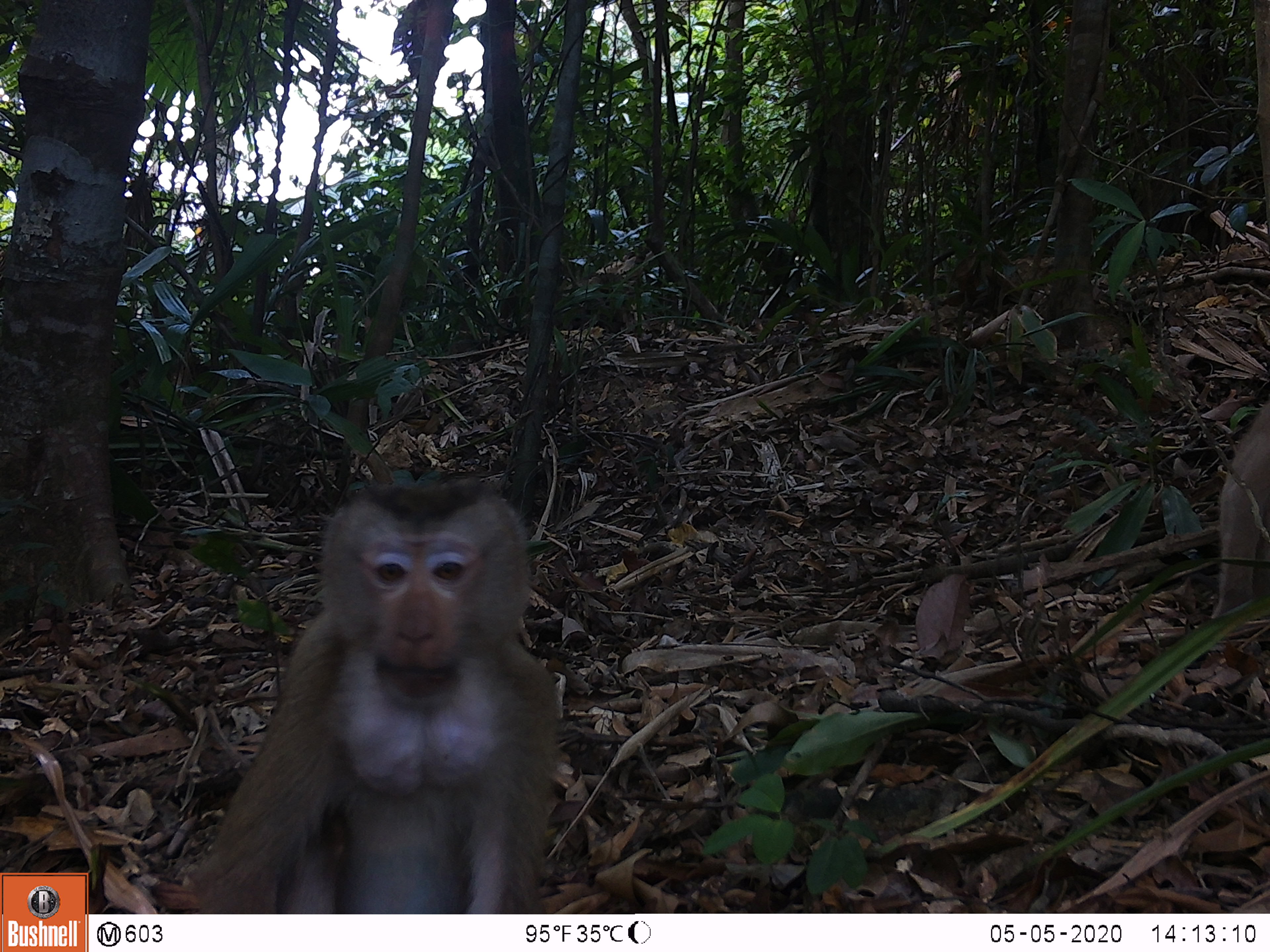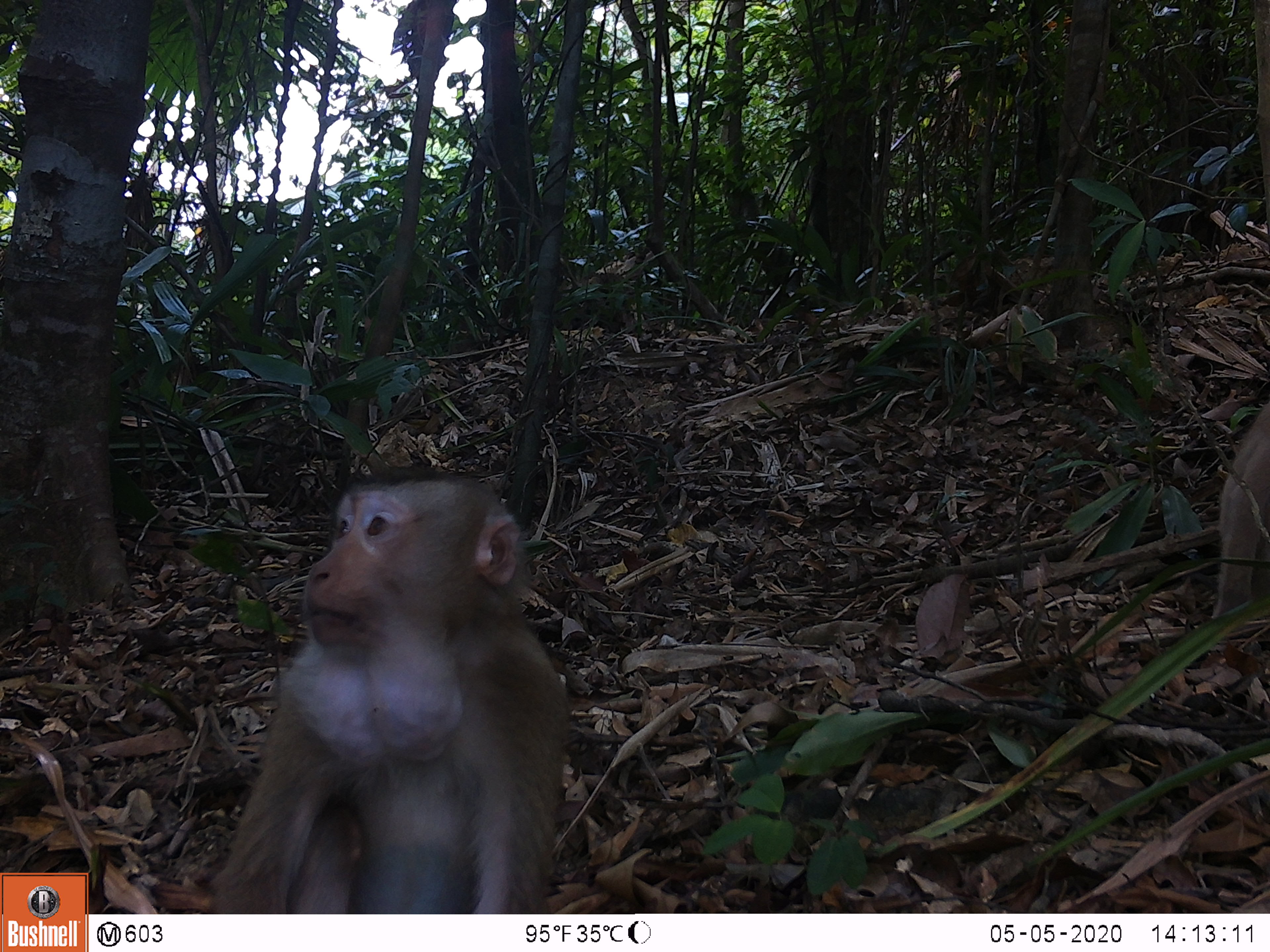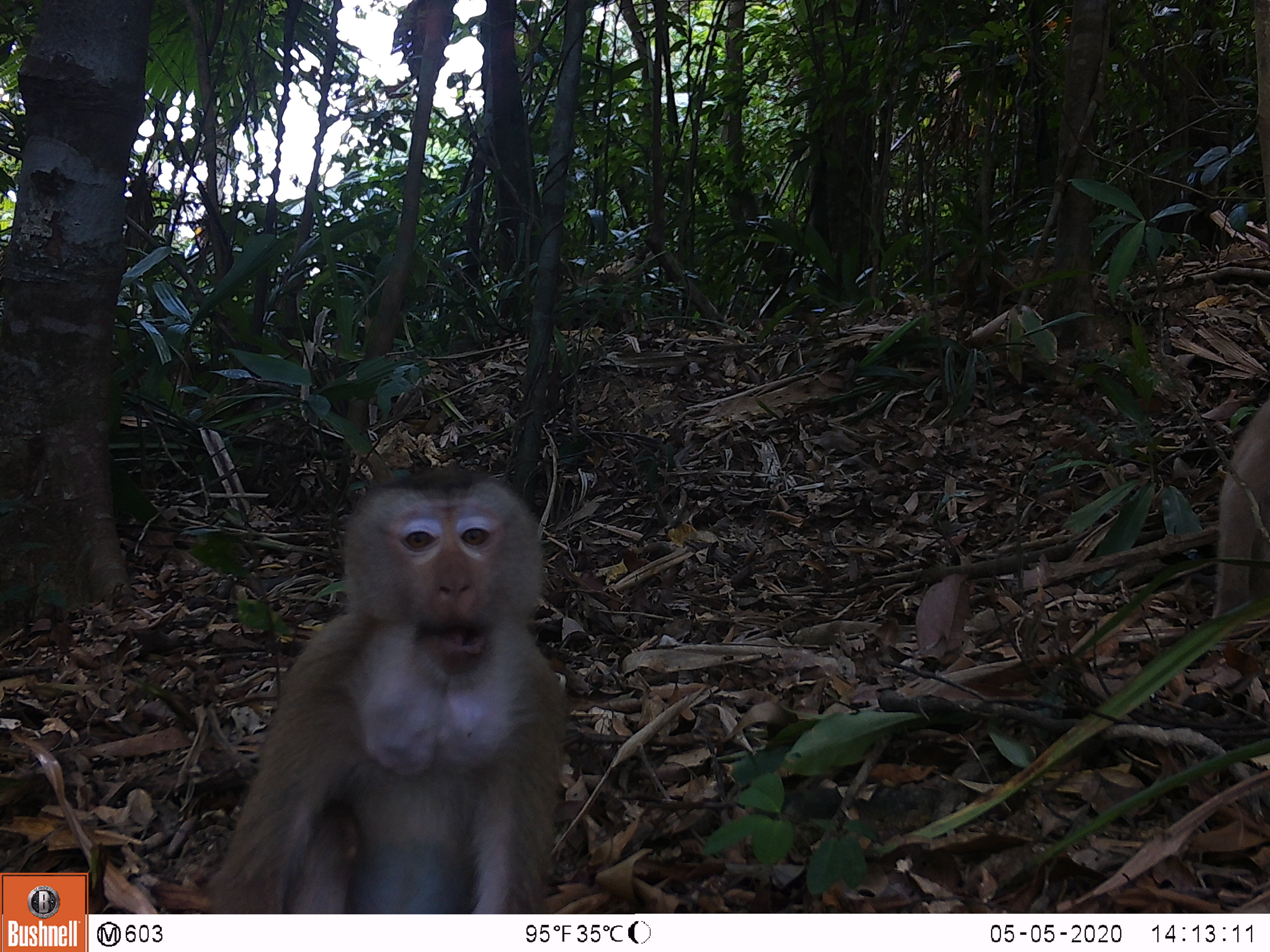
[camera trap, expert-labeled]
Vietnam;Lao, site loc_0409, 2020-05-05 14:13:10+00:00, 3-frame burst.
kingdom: Animalia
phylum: Chordata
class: Mammalia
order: Primates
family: Cercopithecidae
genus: Macaca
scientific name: Macaca nemestrina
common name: pig-tailed macaque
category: pig tailed macaque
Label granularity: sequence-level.